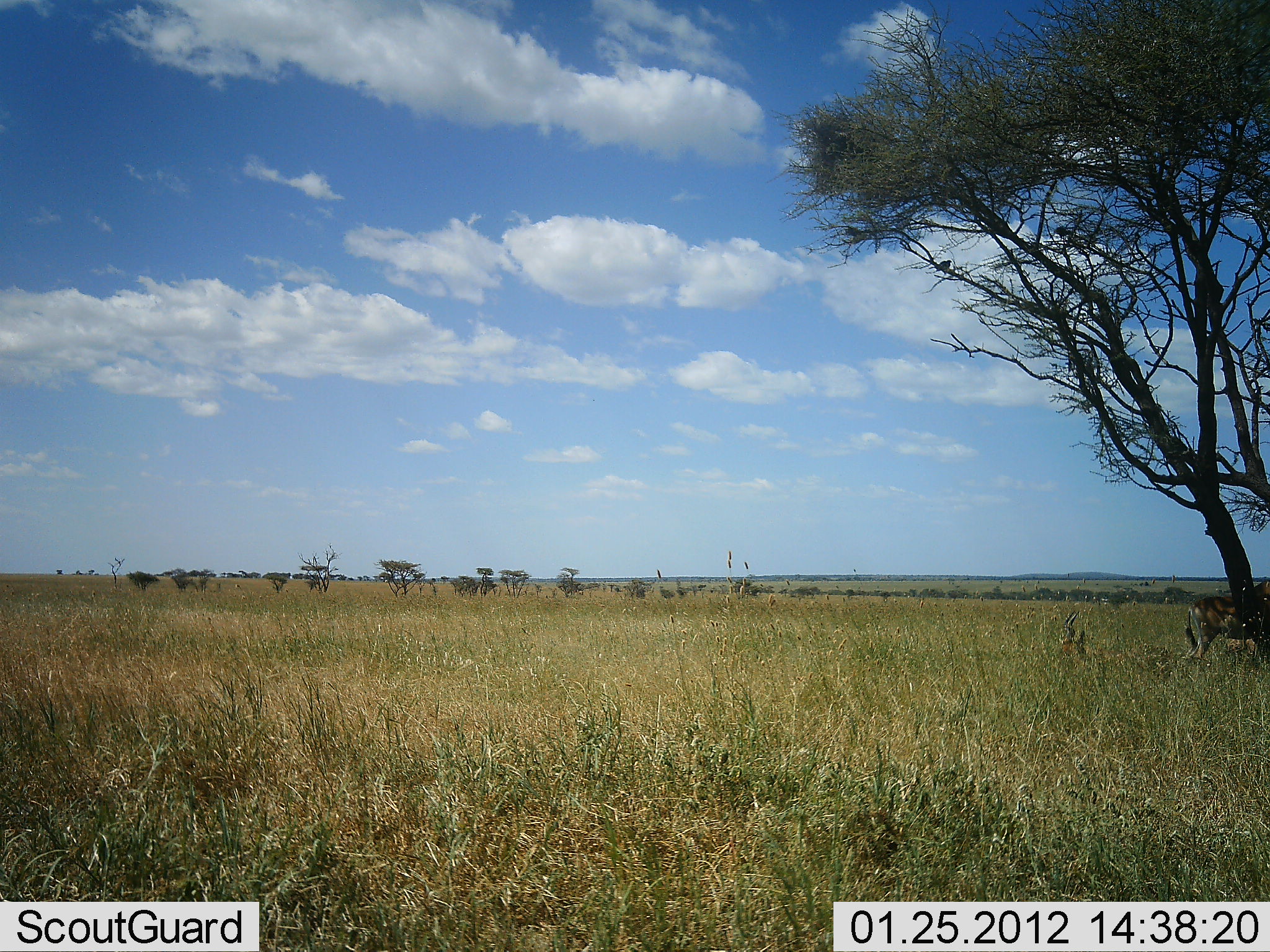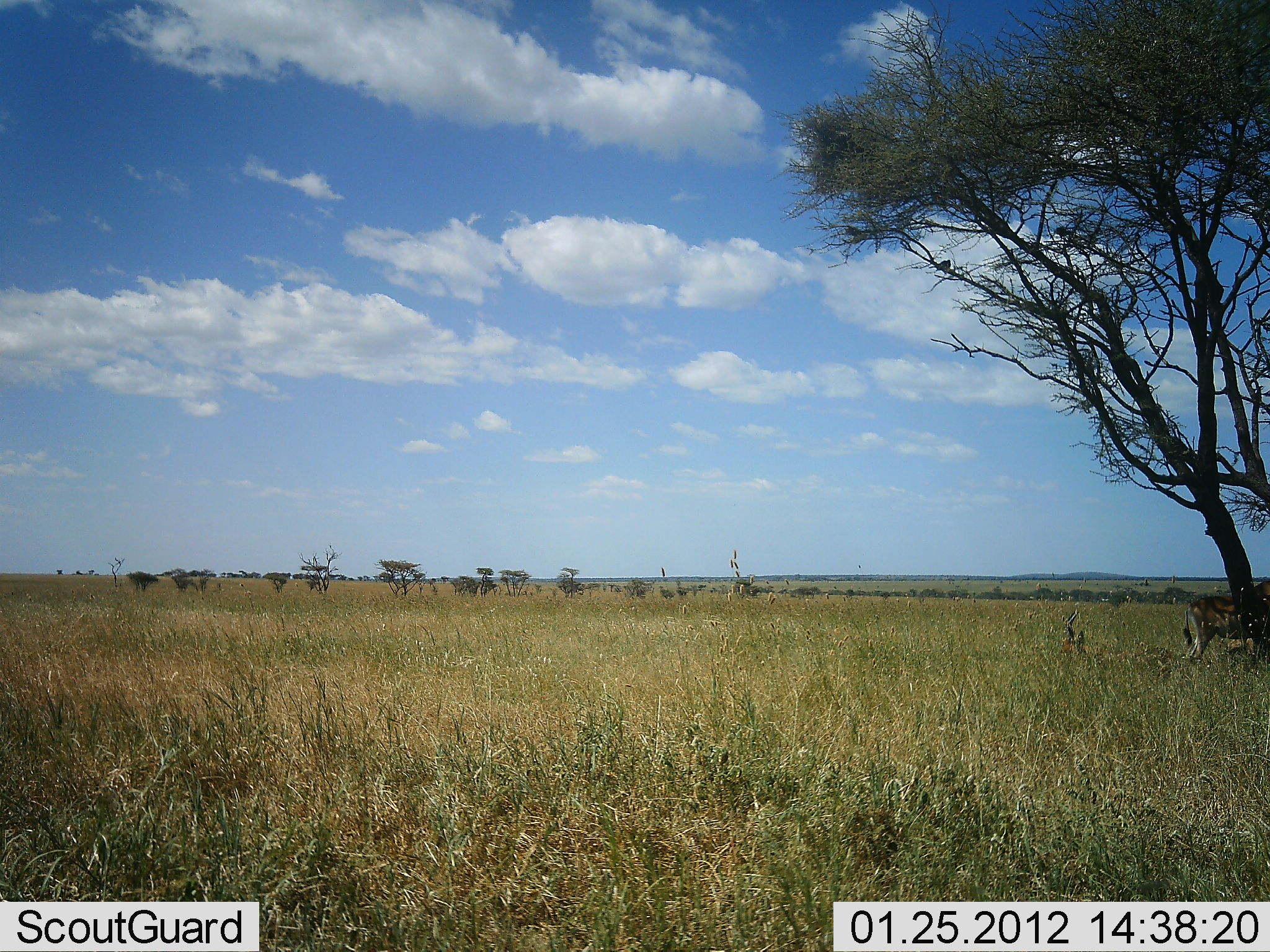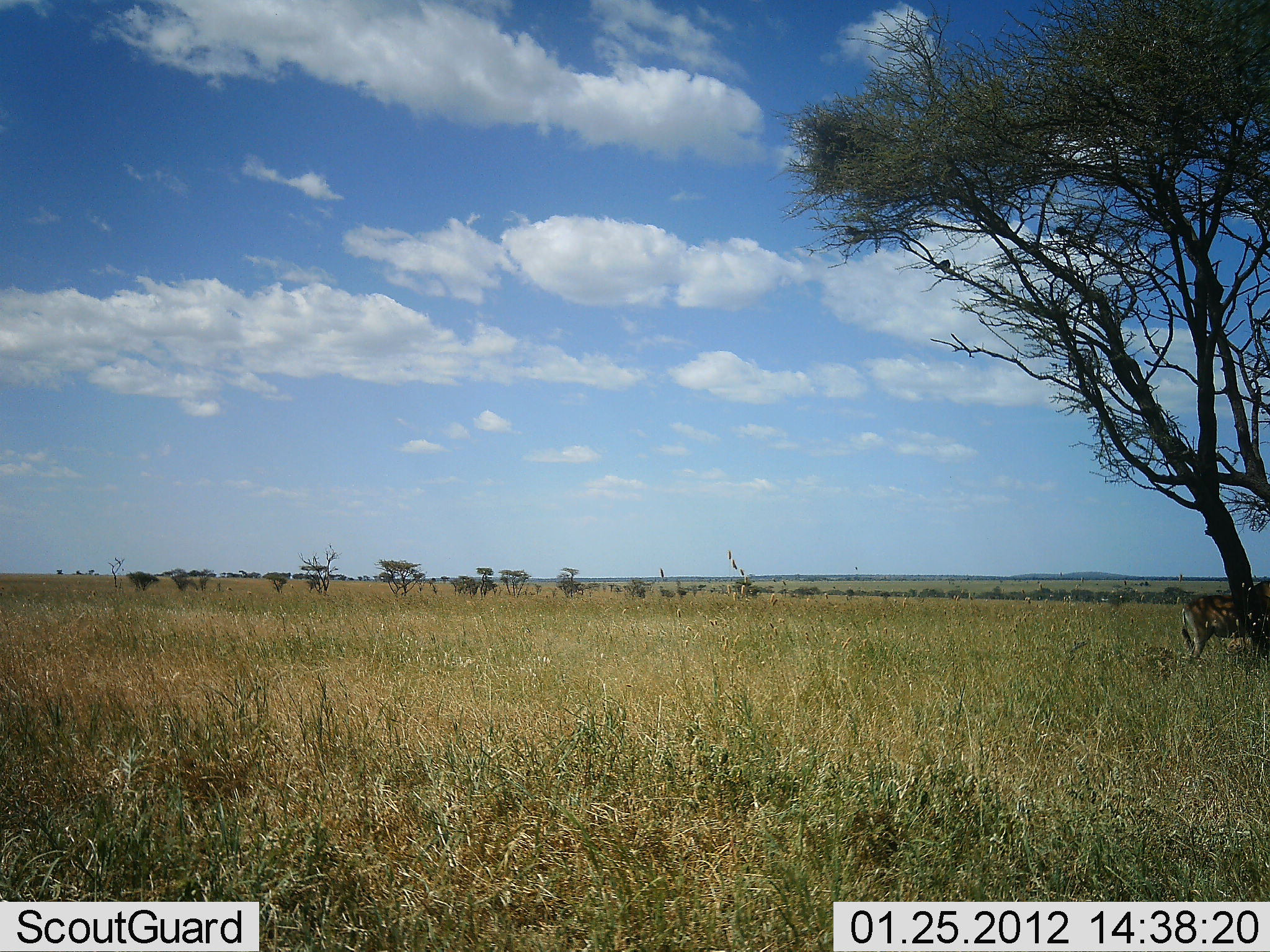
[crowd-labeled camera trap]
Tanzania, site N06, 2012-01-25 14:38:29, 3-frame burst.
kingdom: Animalia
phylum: Chordata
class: Mammalia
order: Artiodactyla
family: Bovidae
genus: Alcelaphus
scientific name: Alcelaphus buselaphus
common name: hartebeest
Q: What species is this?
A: Hartebeest (Alcelaphus buselaphus).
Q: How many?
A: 1.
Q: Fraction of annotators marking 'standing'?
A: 86%.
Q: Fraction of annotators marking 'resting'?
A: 43%.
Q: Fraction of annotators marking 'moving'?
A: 0%.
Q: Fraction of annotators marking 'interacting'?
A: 0%.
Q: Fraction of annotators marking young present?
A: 0%.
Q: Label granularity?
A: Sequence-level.